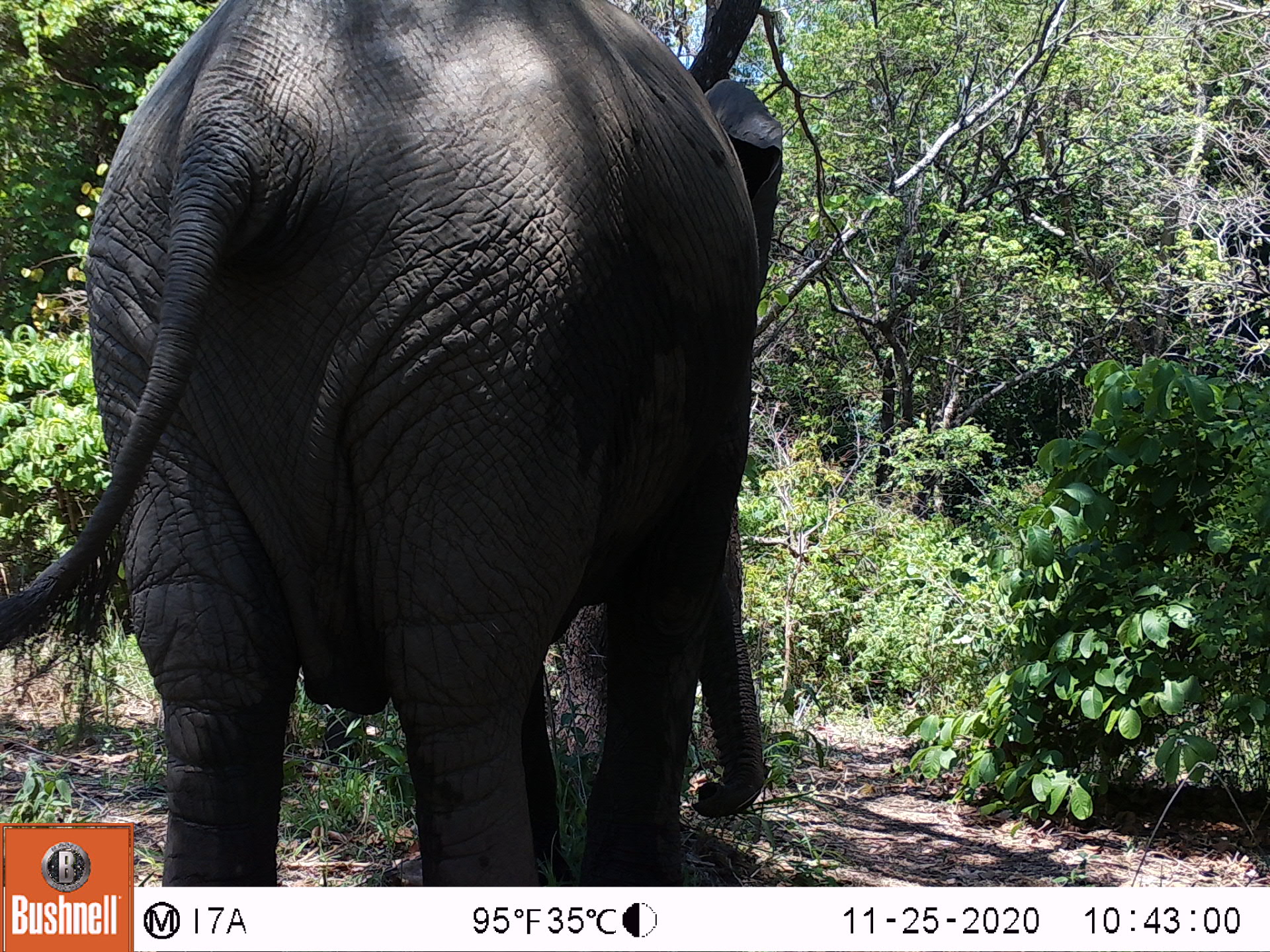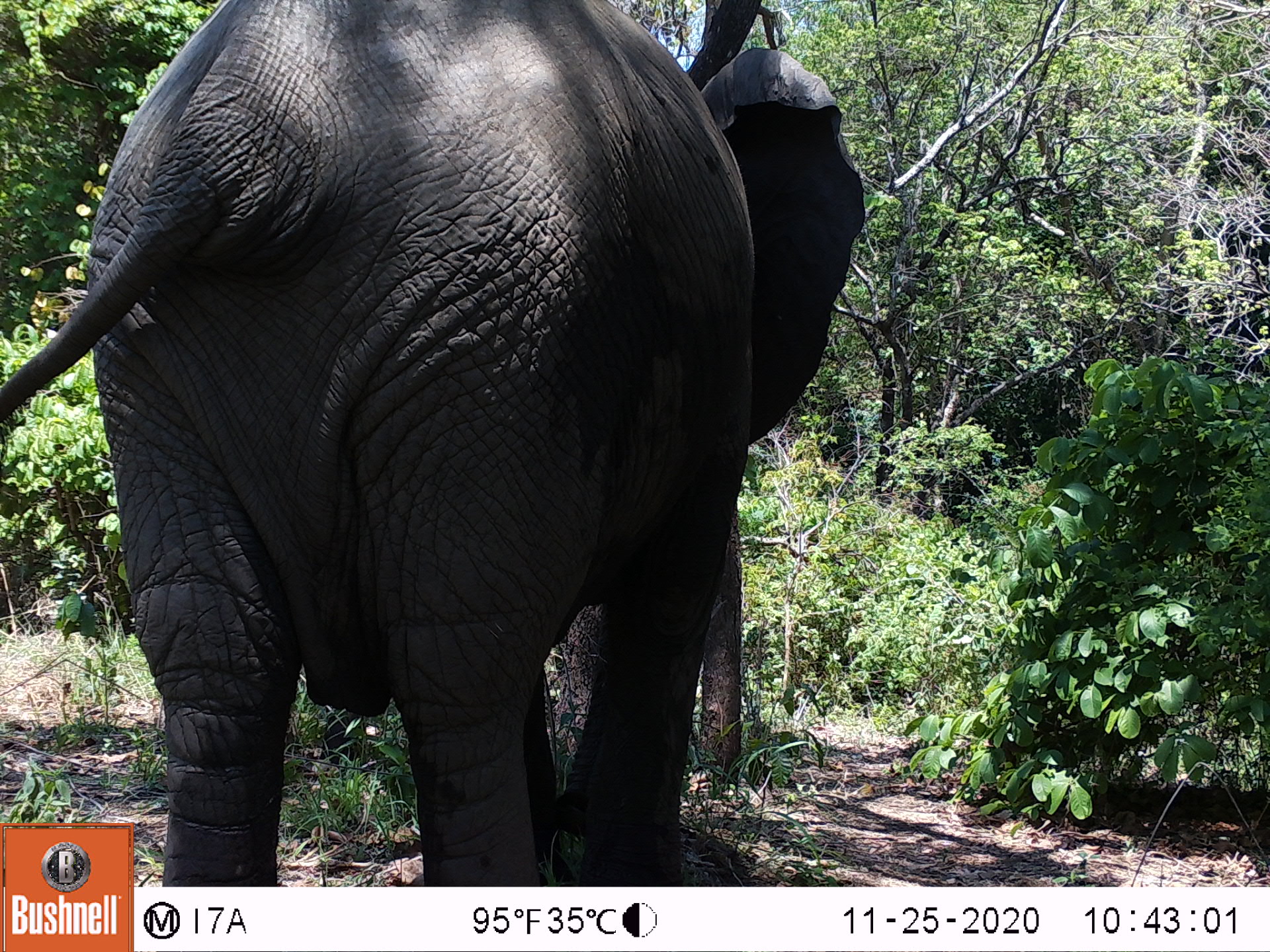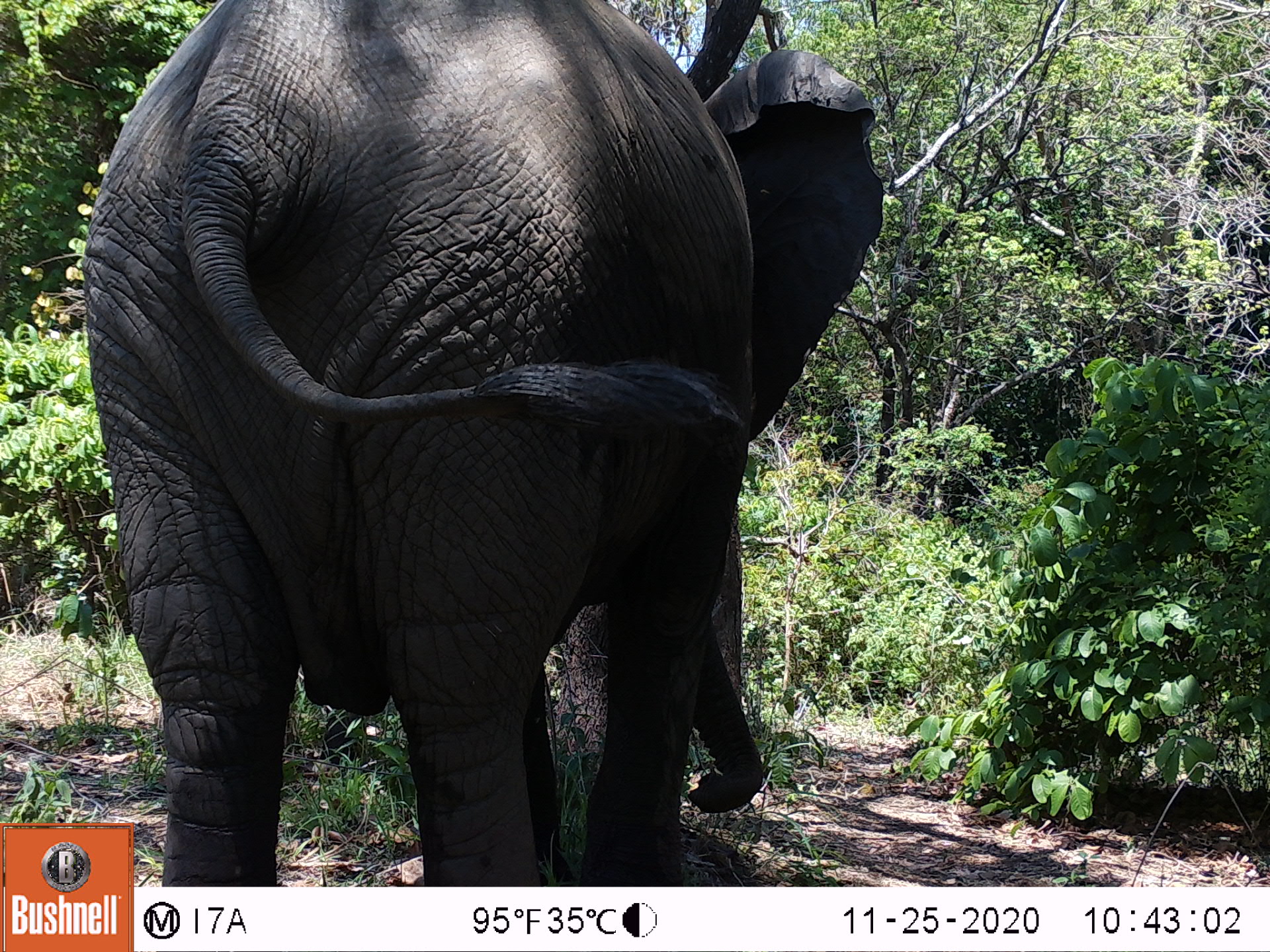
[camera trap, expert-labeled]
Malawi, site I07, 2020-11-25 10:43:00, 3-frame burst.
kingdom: Animalia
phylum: Chordata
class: Mammalia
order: Proboscidea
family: Elephantidae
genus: Loxodonta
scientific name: Loxodonta africana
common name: african savanna elephant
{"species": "african savanna elephant (Loxodonta africana)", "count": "1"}